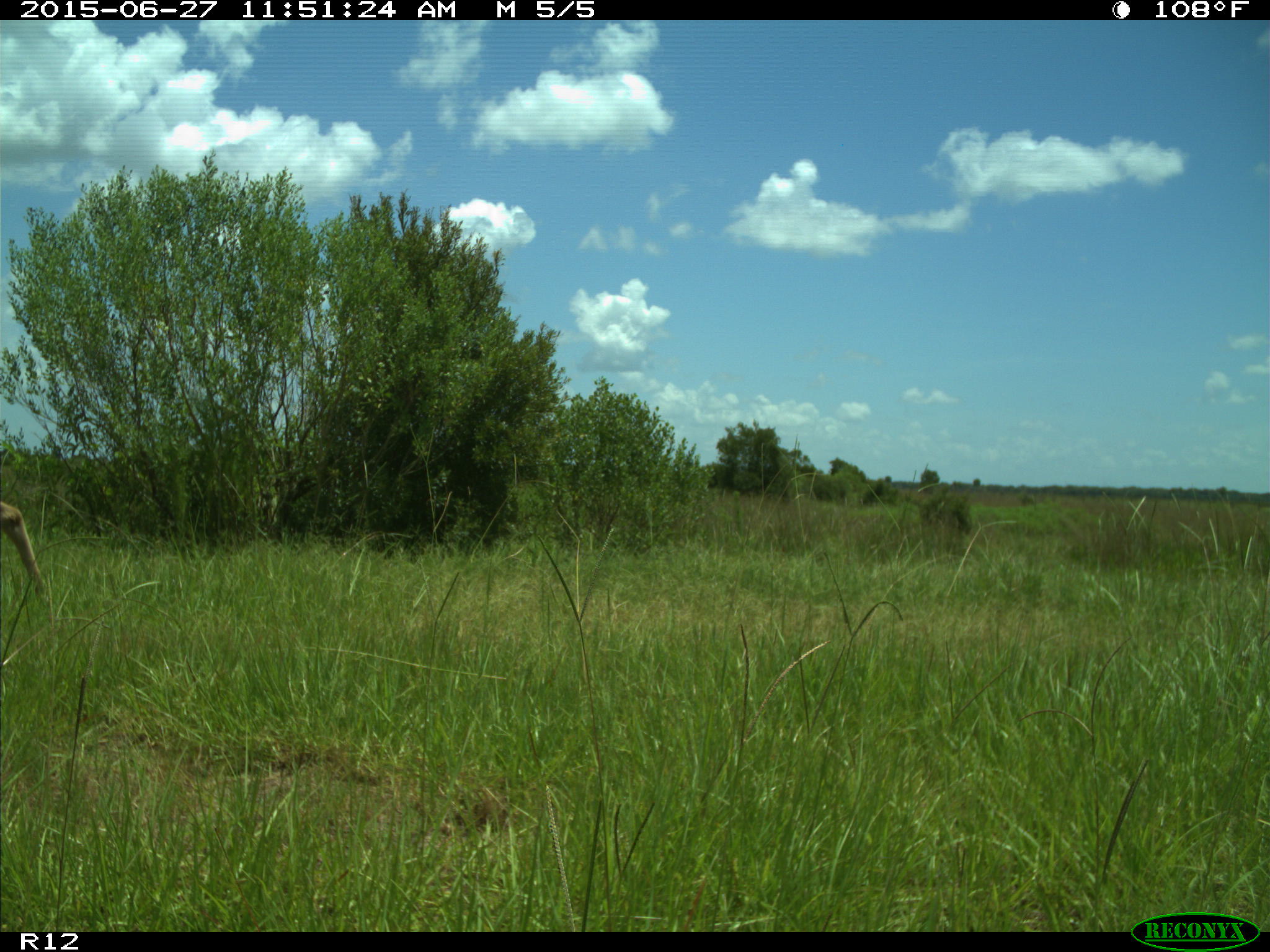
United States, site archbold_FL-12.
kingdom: Animalia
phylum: Chordata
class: Mammalia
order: Artiodactyla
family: Cervidae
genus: Odocoileus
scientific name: Odocoileus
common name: deer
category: unidentified deer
Unidentified deer (deer) (Odocoileus).